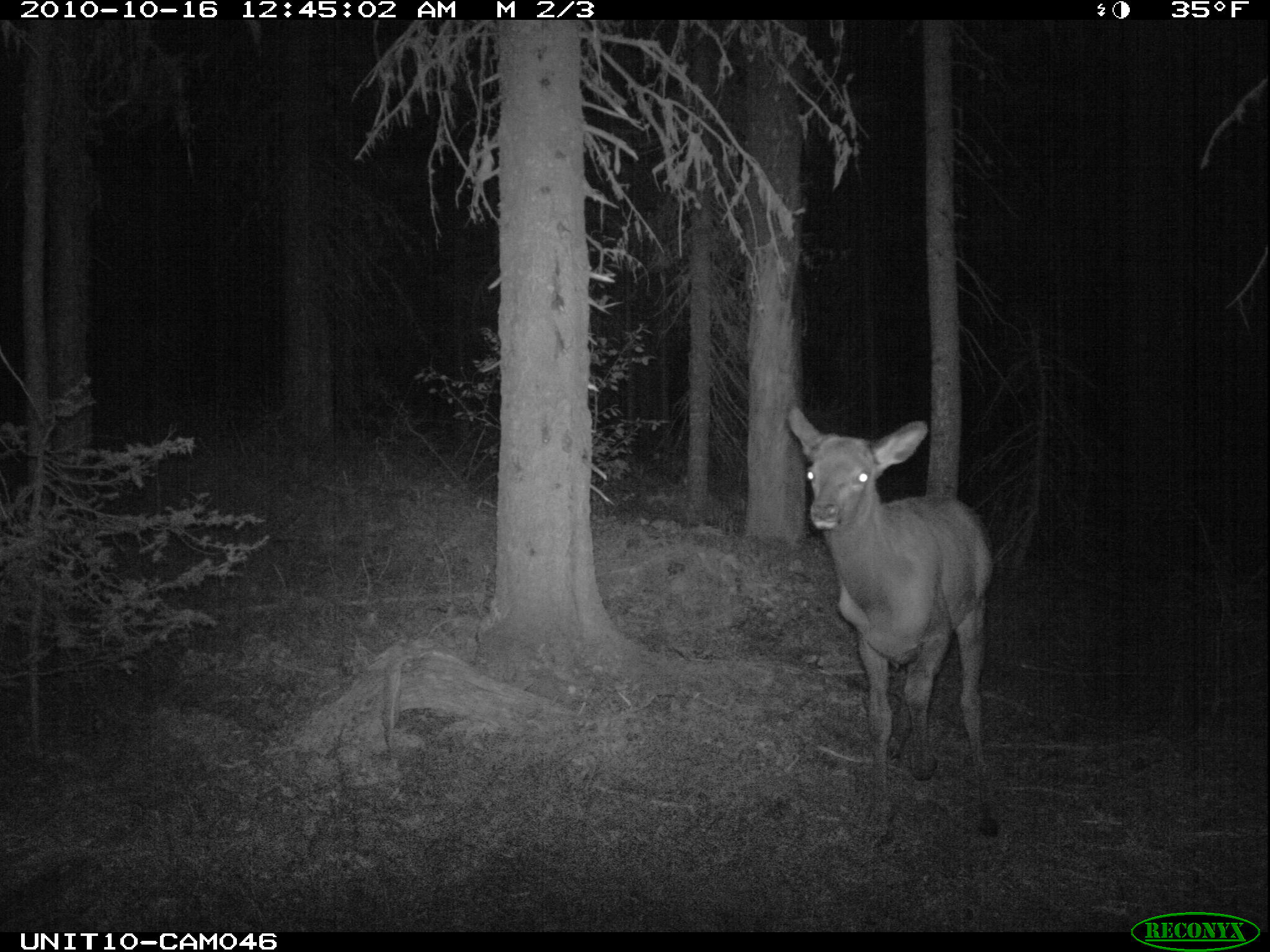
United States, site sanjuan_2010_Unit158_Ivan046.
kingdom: Animalia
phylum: Chordata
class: Mammalia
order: Artiodactyla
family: Cervidae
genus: Cervus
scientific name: Cervus elaphus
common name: red deer